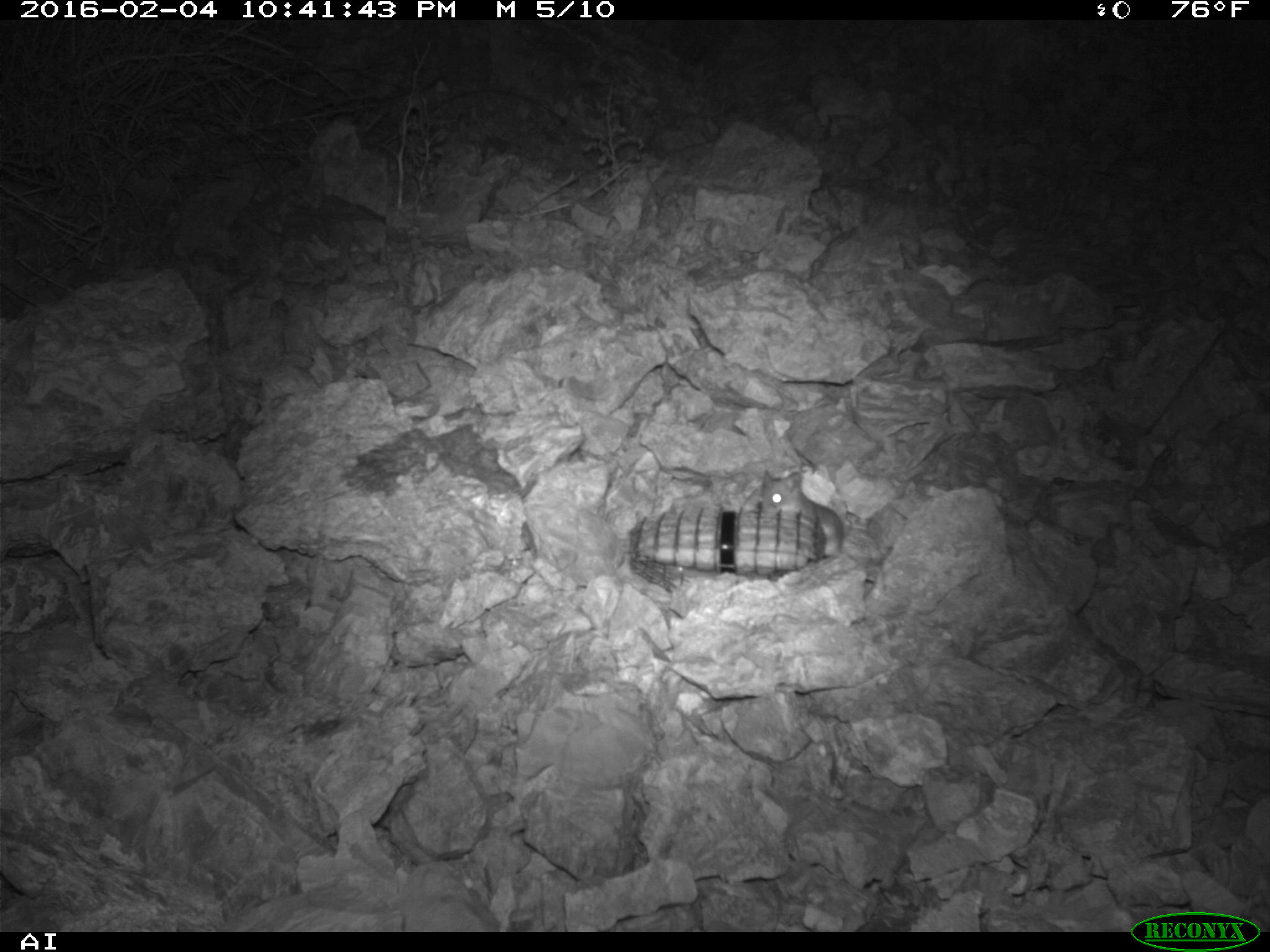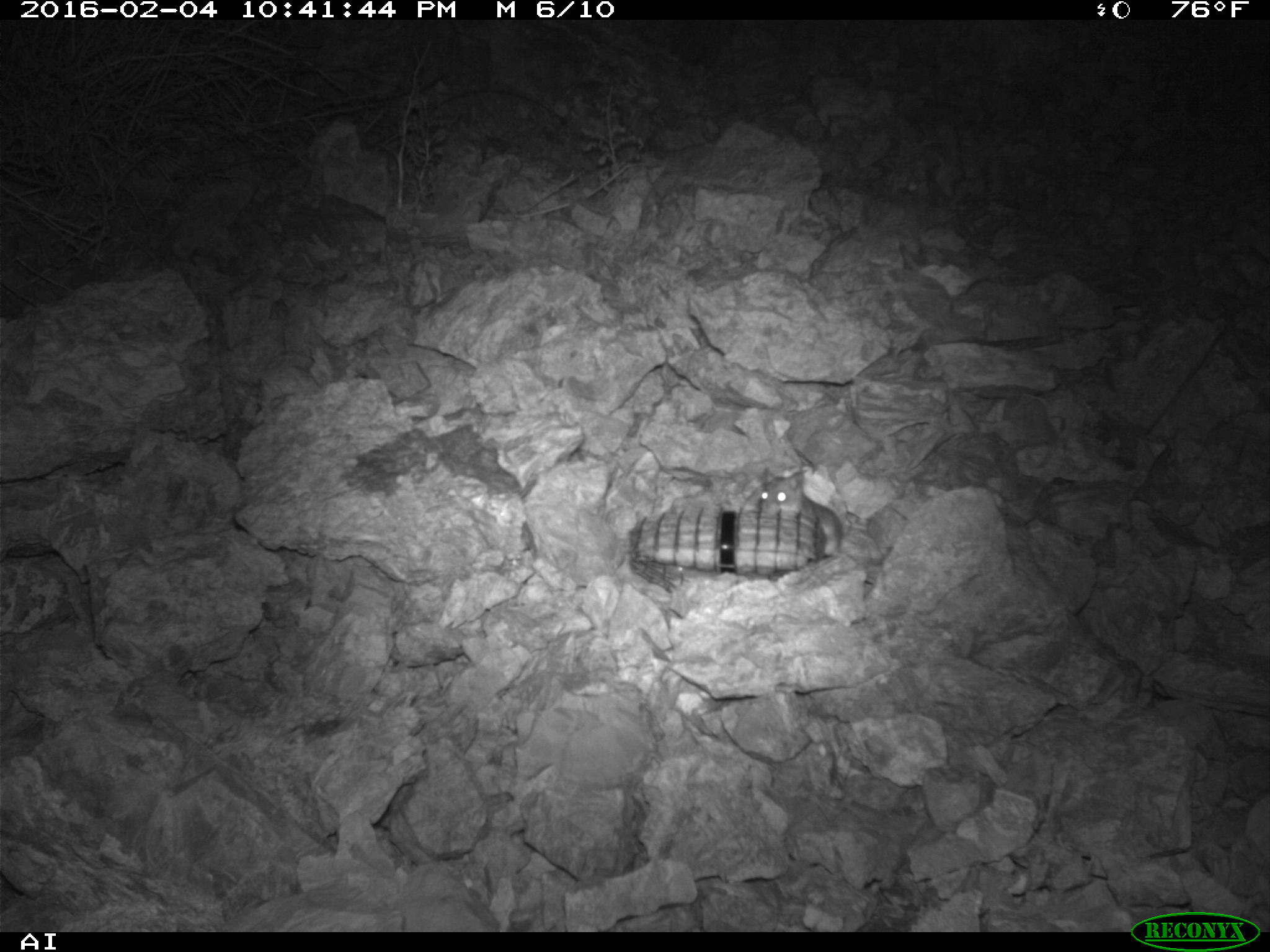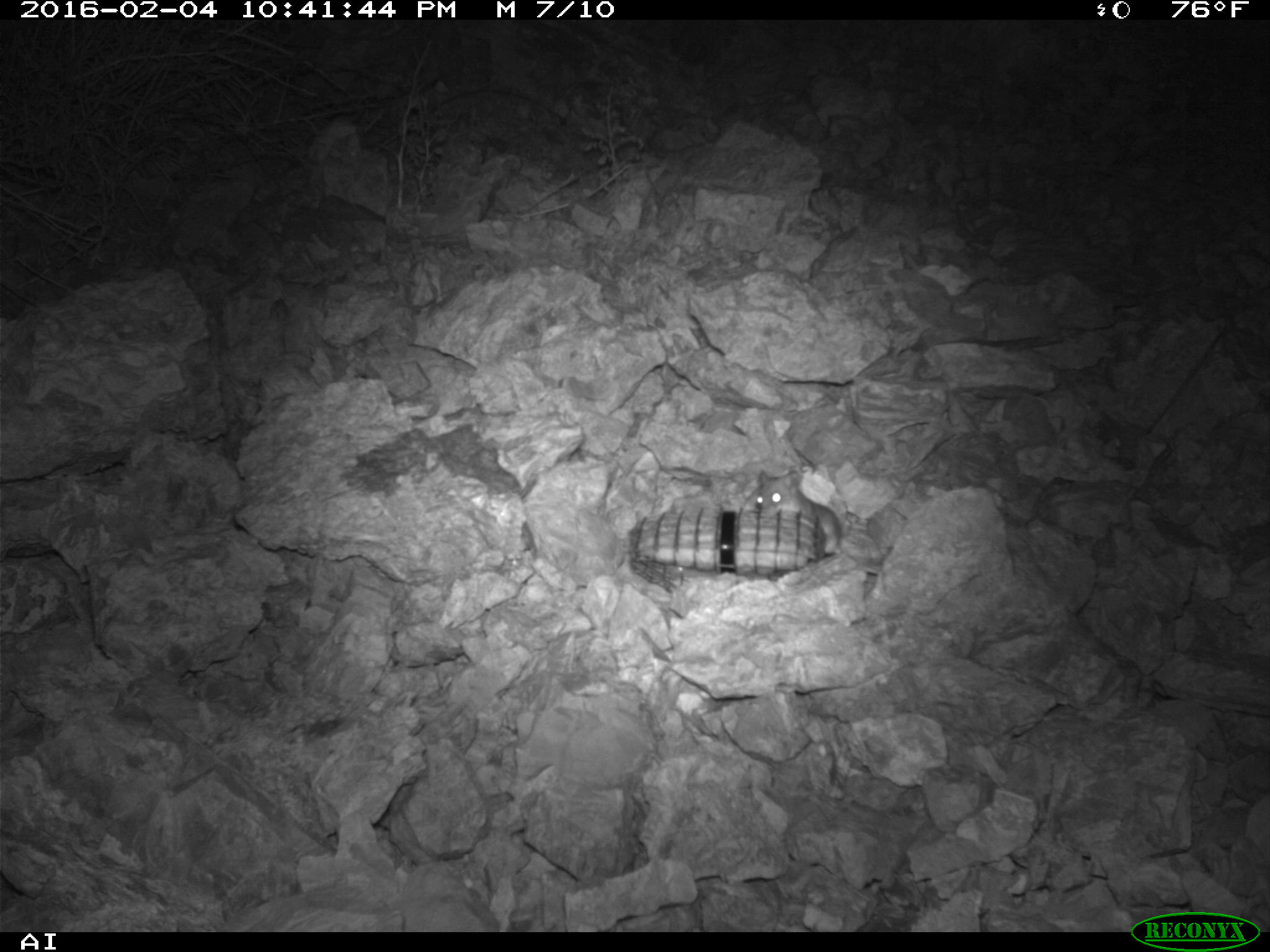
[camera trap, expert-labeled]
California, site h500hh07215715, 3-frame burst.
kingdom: Animalia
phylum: Chordata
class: Mammalia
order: Rodentia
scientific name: Rodentia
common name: rodent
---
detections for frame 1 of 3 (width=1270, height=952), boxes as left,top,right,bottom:
rodent: 760,468,843,557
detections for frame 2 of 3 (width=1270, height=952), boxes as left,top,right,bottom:
rodent: 758,468,874,583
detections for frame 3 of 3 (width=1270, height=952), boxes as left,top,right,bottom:
rodent: 753,465,878,576